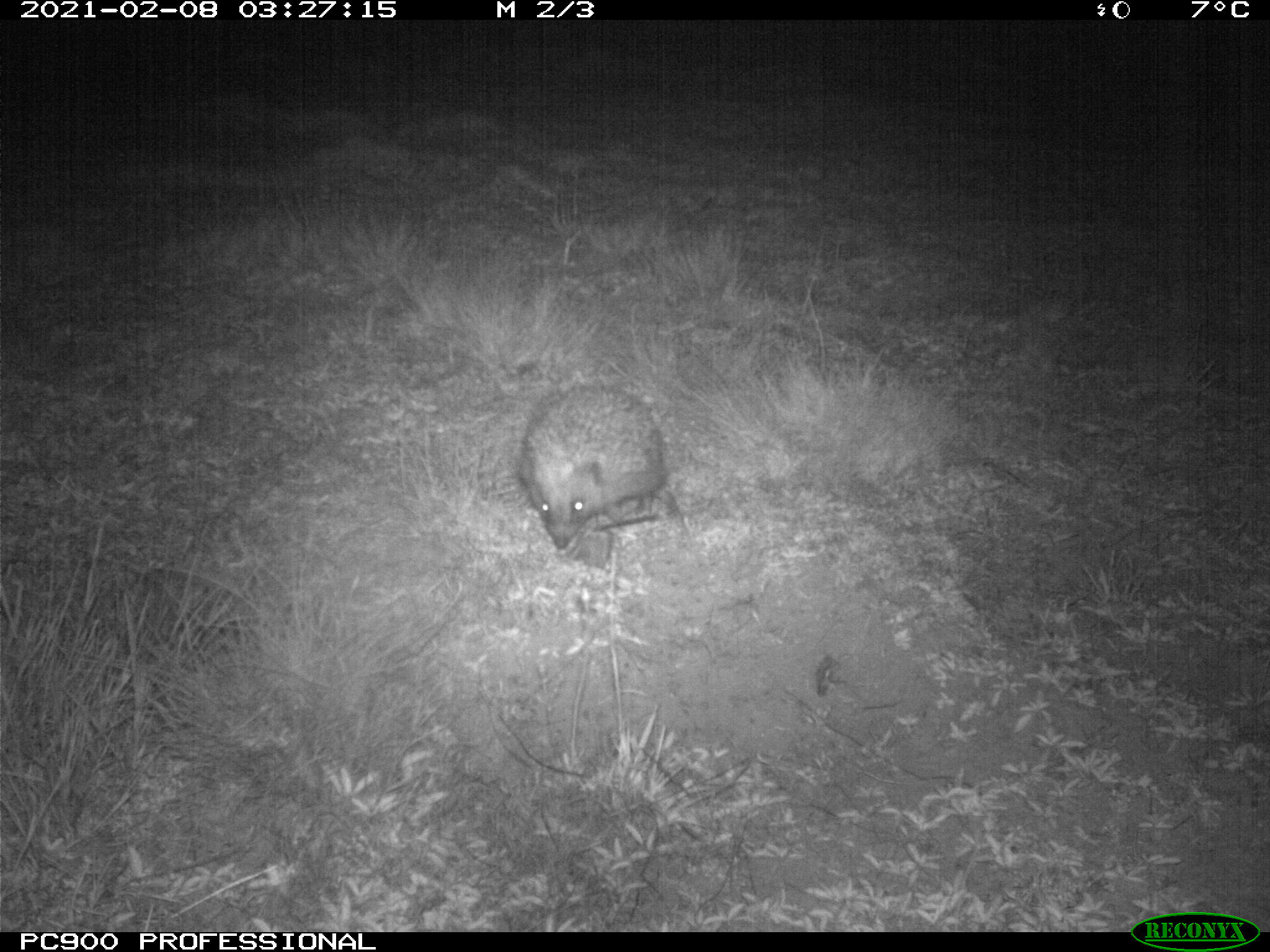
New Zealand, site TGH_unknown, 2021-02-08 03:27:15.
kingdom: Animalia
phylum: Chordata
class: Mammalia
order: Eulipotyphla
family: Erinaceidae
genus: Erinaceus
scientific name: Erinaceus europaeus europaeus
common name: european hedgehog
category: hedgehog